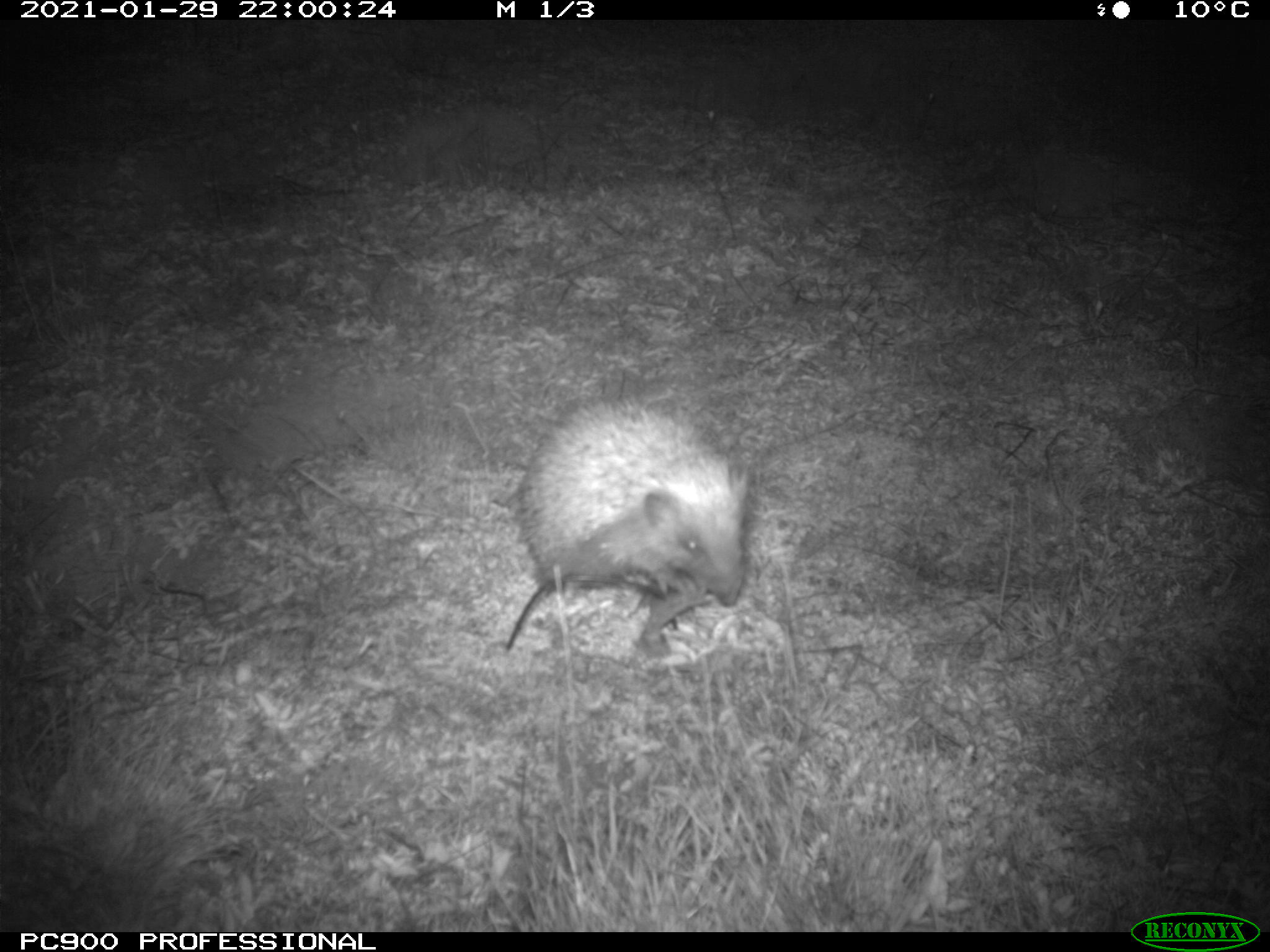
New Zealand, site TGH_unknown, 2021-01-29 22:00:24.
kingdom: Animalia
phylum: Chordata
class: Mammalia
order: Eulipotyphla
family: Erinaceidae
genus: Erinaceus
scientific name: Erinaceus europaeus europaeus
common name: european hedgehog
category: hedgehog